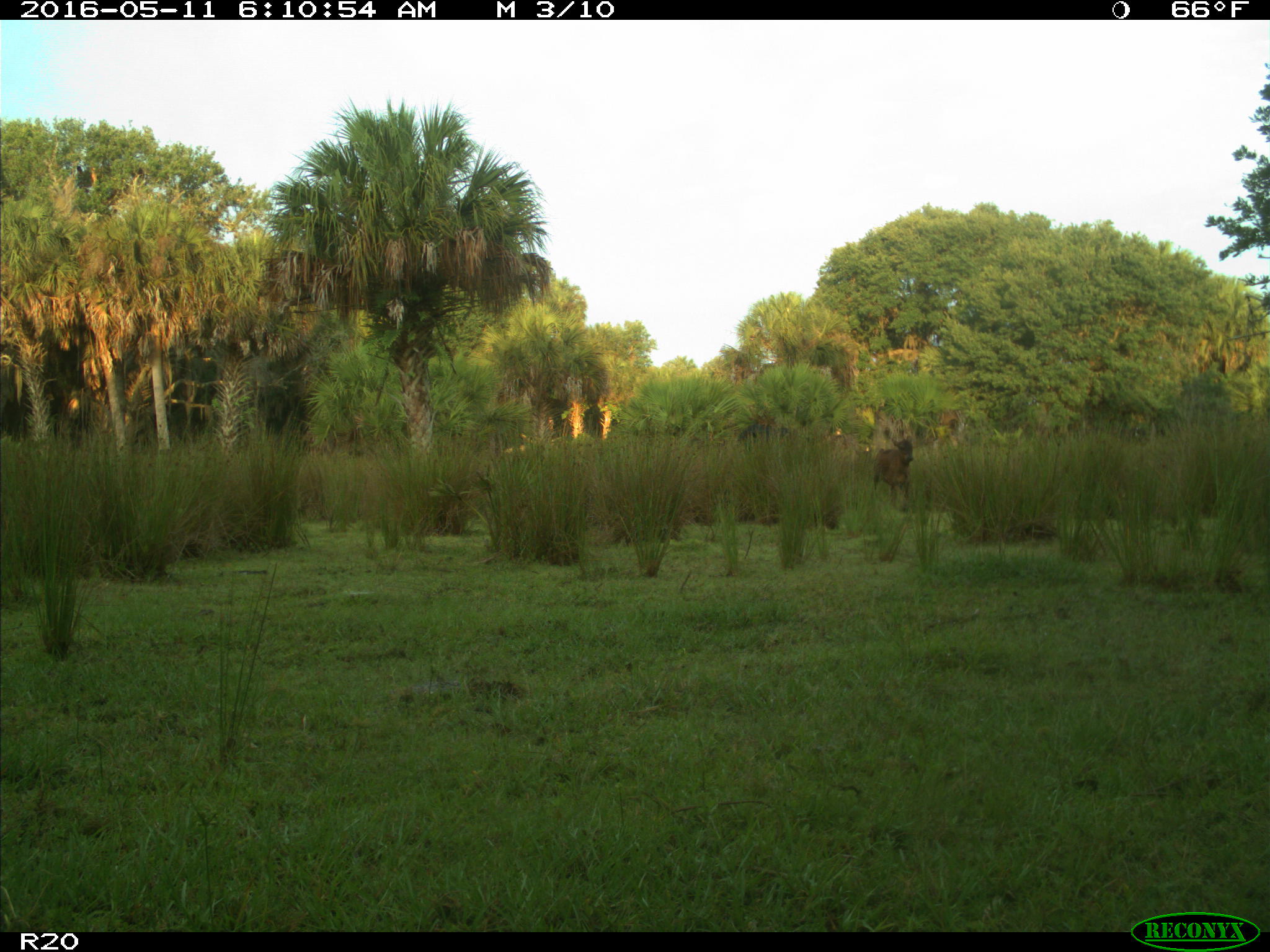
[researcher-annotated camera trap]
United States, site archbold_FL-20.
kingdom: Animalia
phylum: Chordata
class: Mammalia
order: Artiodactyla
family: Bovidae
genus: Bos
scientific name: Bos taurus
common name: domestic cow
Bos taurus (domestic cow).